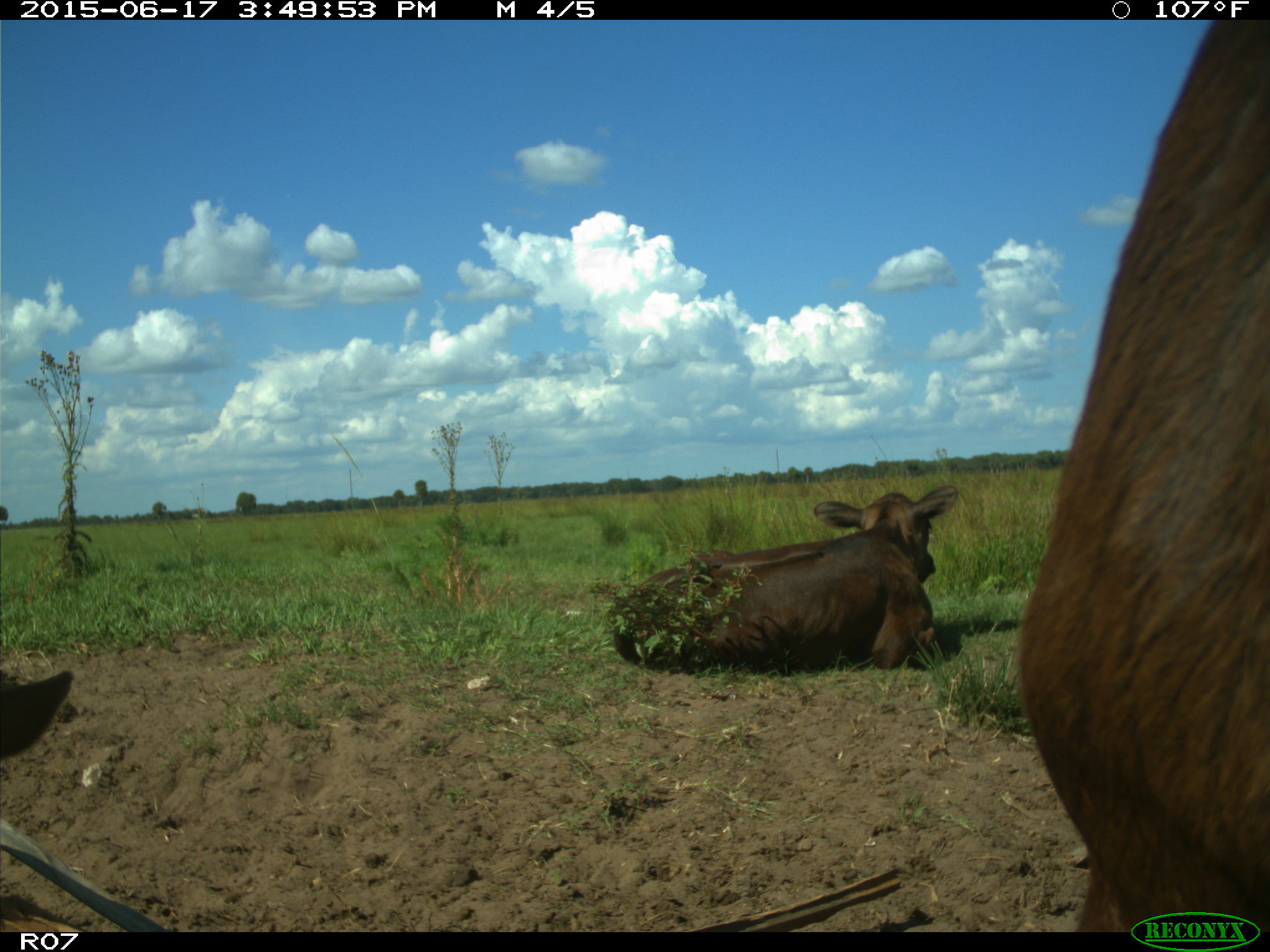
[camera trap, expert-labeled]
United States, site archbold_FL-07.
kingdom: Animalia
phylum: Chordata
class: Mammalia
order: Artiodactyla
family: Bovidae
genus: Bos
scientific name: Bos taurus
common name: domestic cow